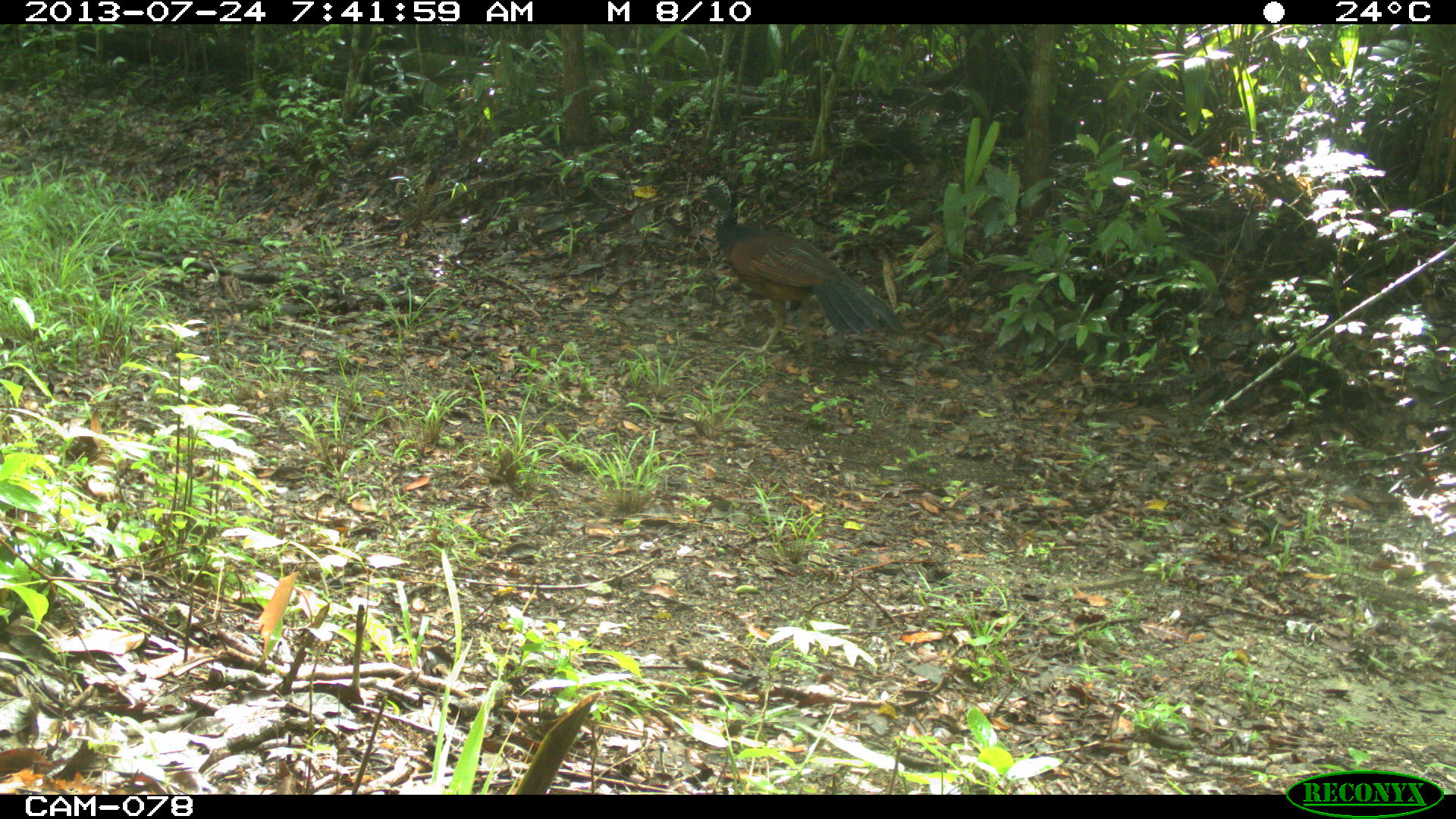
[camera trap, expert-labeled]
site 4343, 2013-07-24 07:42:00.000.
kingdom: Animalia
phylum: Chordata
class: Aves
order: Galliformes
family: Cracidae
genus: Crax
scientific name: Crax rubra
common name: great curassow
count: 1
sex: female